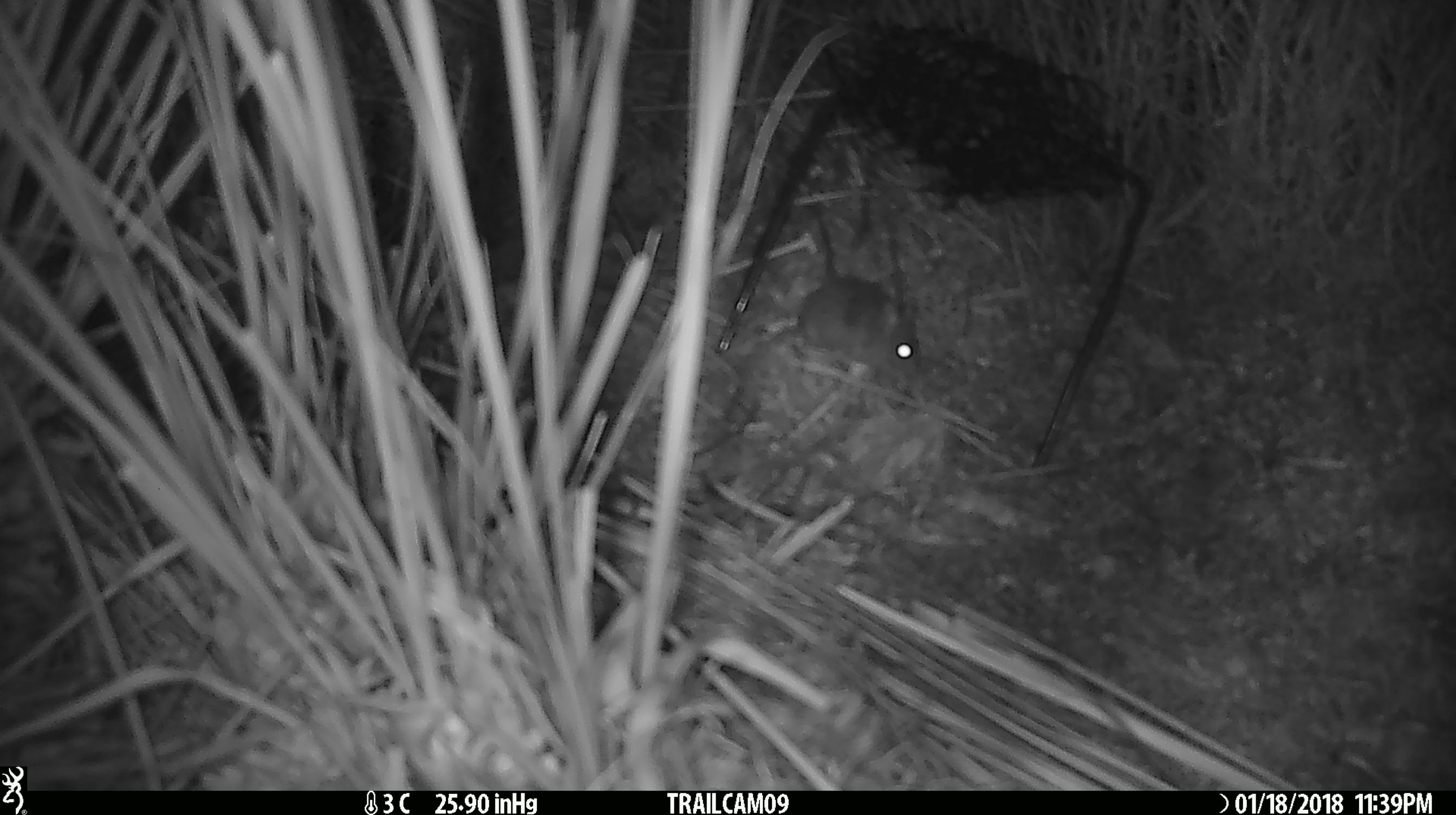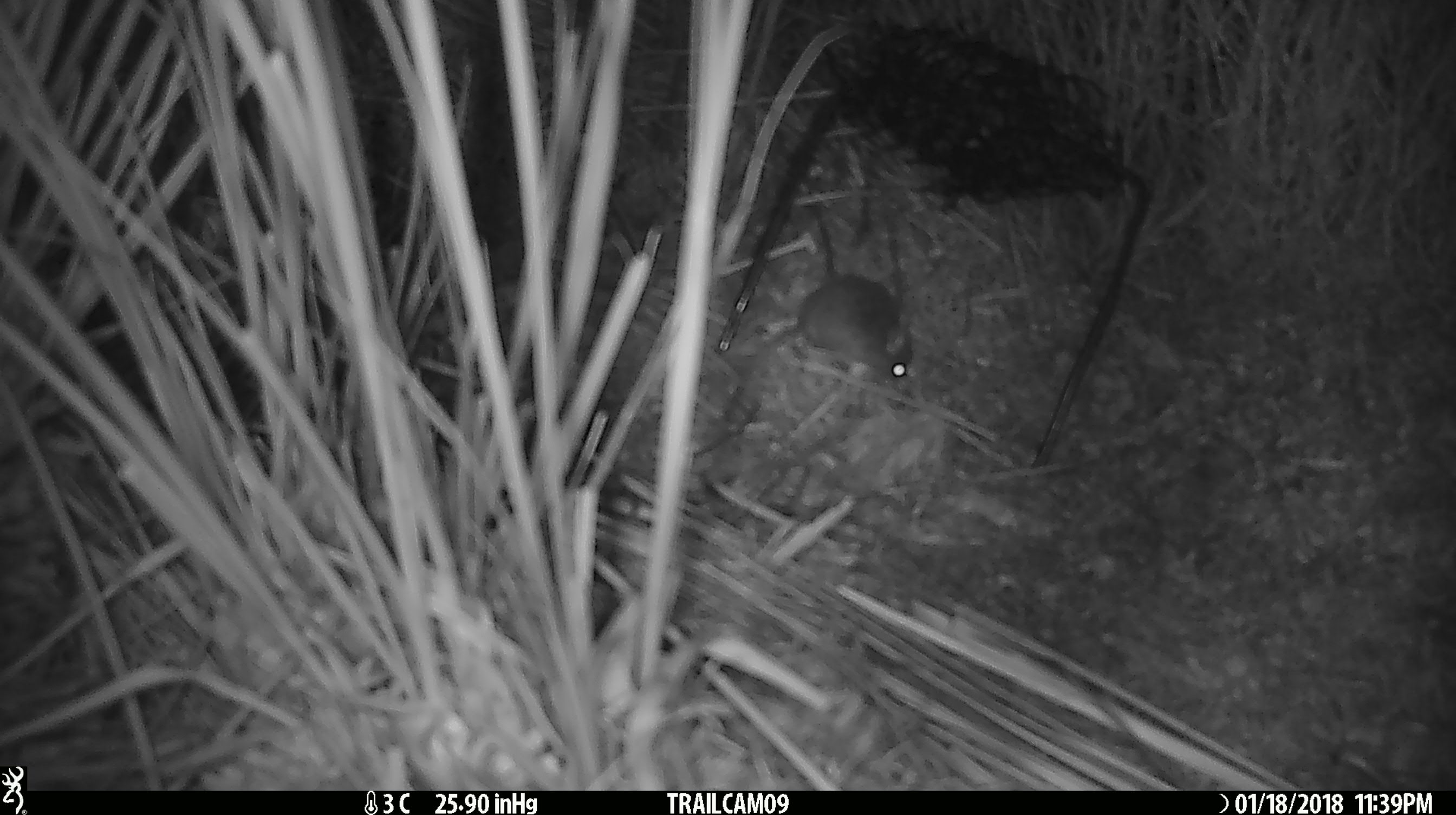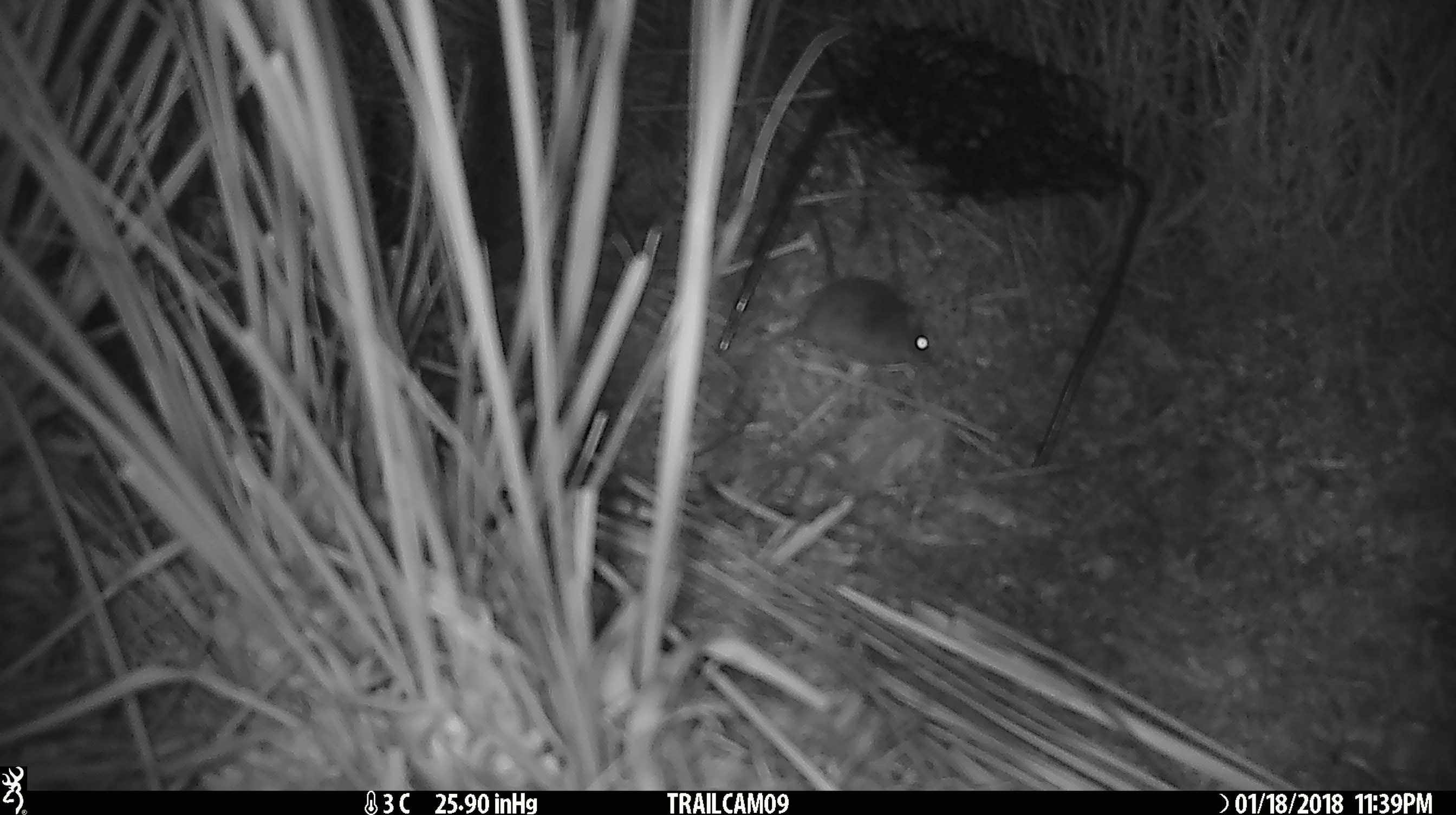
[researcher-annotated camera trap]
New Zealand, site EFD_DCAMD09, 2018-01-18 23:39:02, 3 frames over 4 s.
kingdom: Animalia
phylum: Chordata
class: Mammalia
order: Rodentia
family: Muridae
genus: Mus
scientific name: Mus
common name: mouse